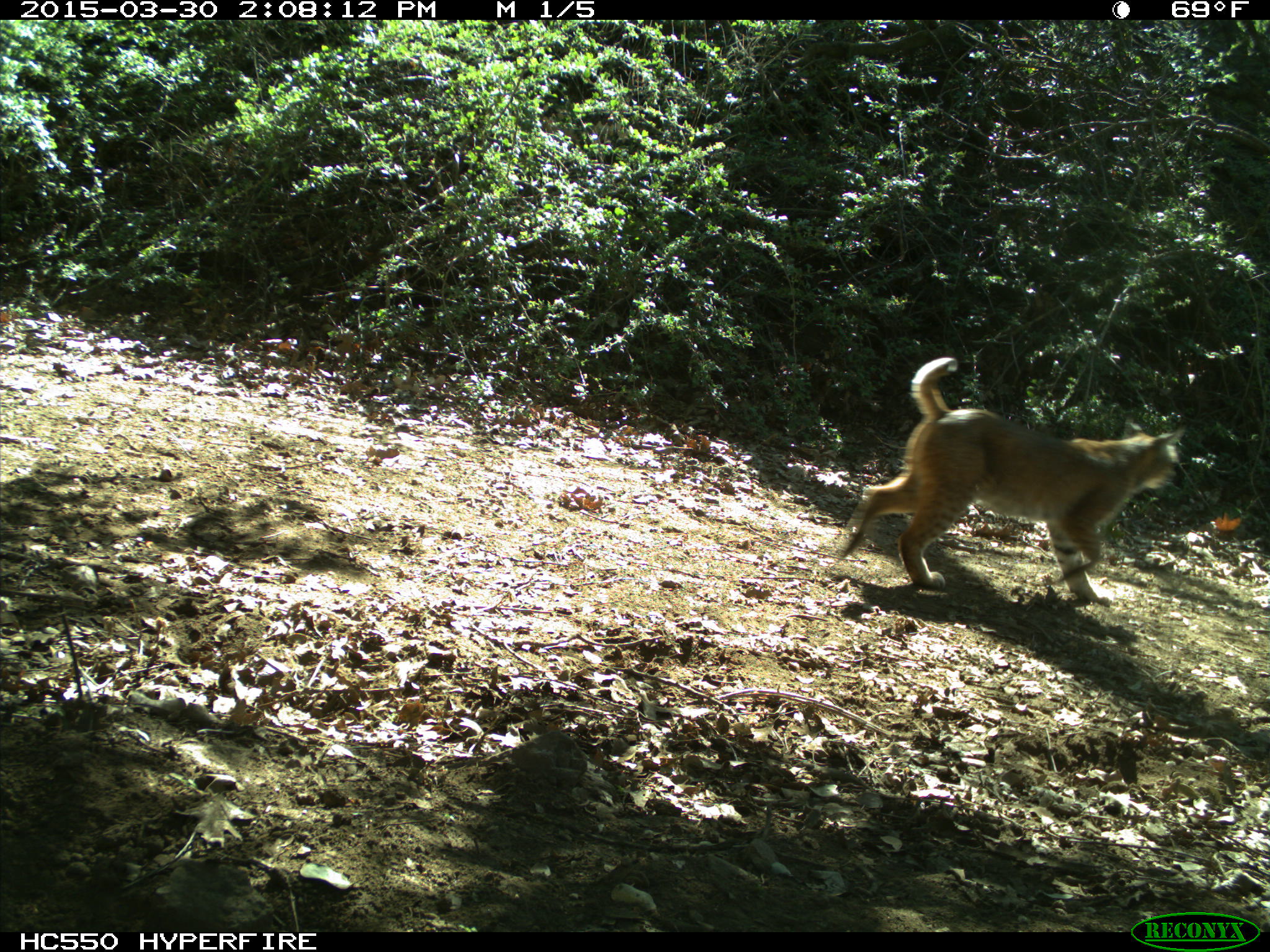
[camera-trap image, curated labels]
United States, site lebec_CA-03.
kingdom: Animalia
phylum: Chordata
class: Mammalia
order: Carnivora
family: Felidae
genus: Lynx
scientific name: Lynx rufus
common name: bobcat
Lynx rufus (bobcat).